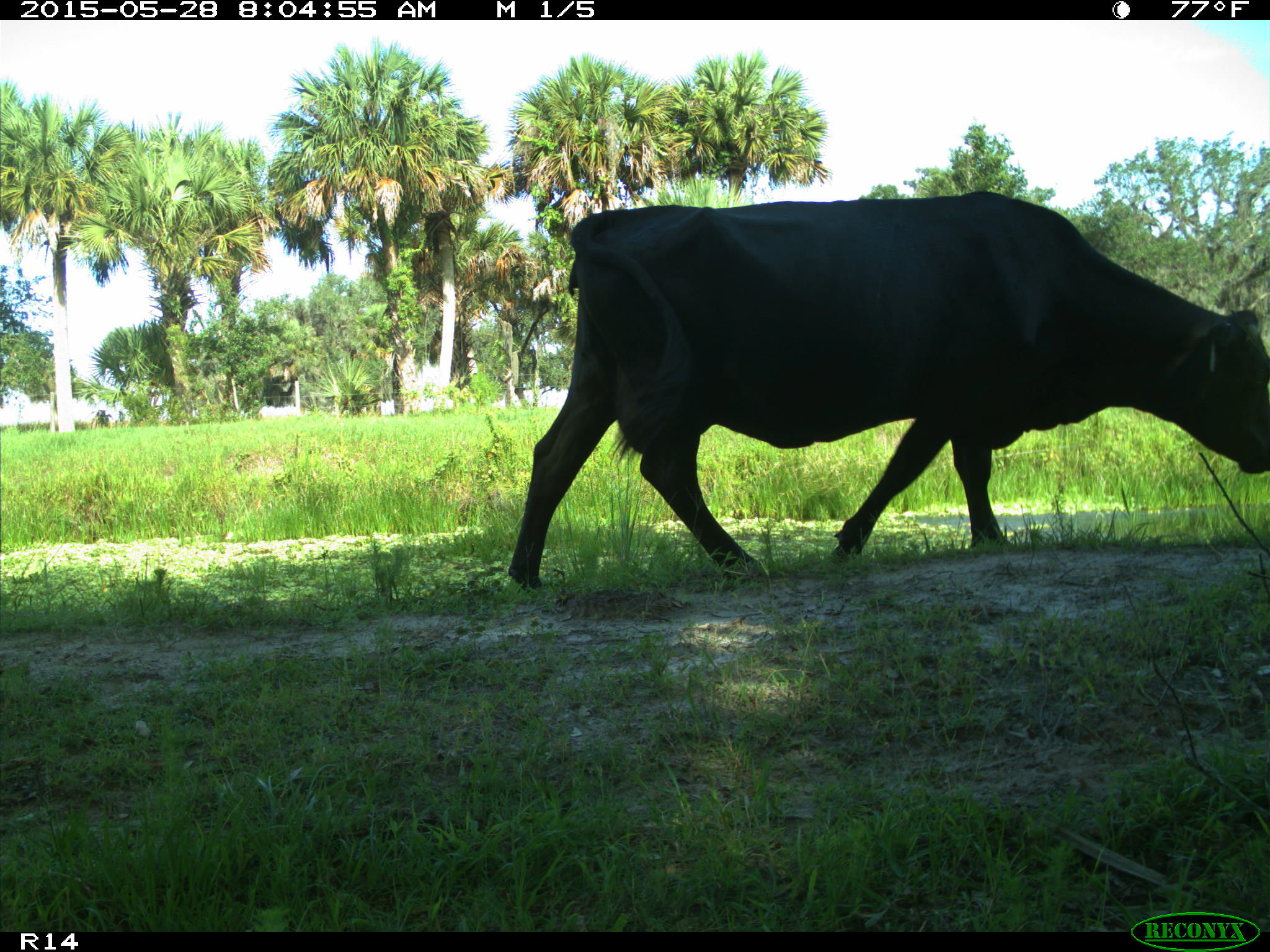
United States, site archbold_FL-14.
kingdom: Animalia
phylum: Chordata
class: Mammalia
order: Artiodactyla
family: Bovidae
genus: Bos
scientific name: Bos taurus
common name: domestic cow